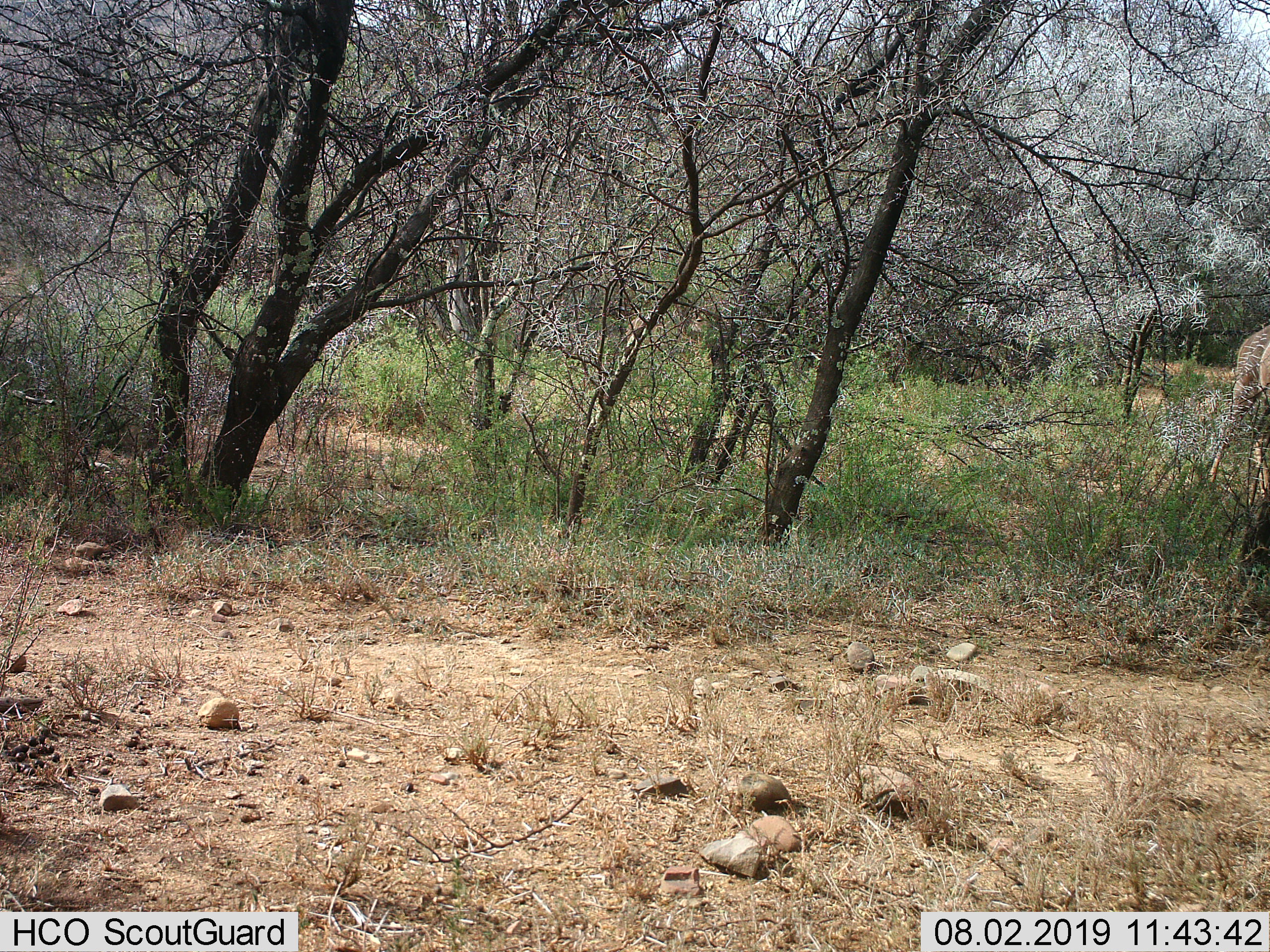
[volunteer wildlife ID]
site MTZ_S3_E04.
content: unidentified animal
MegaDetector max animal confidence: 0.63